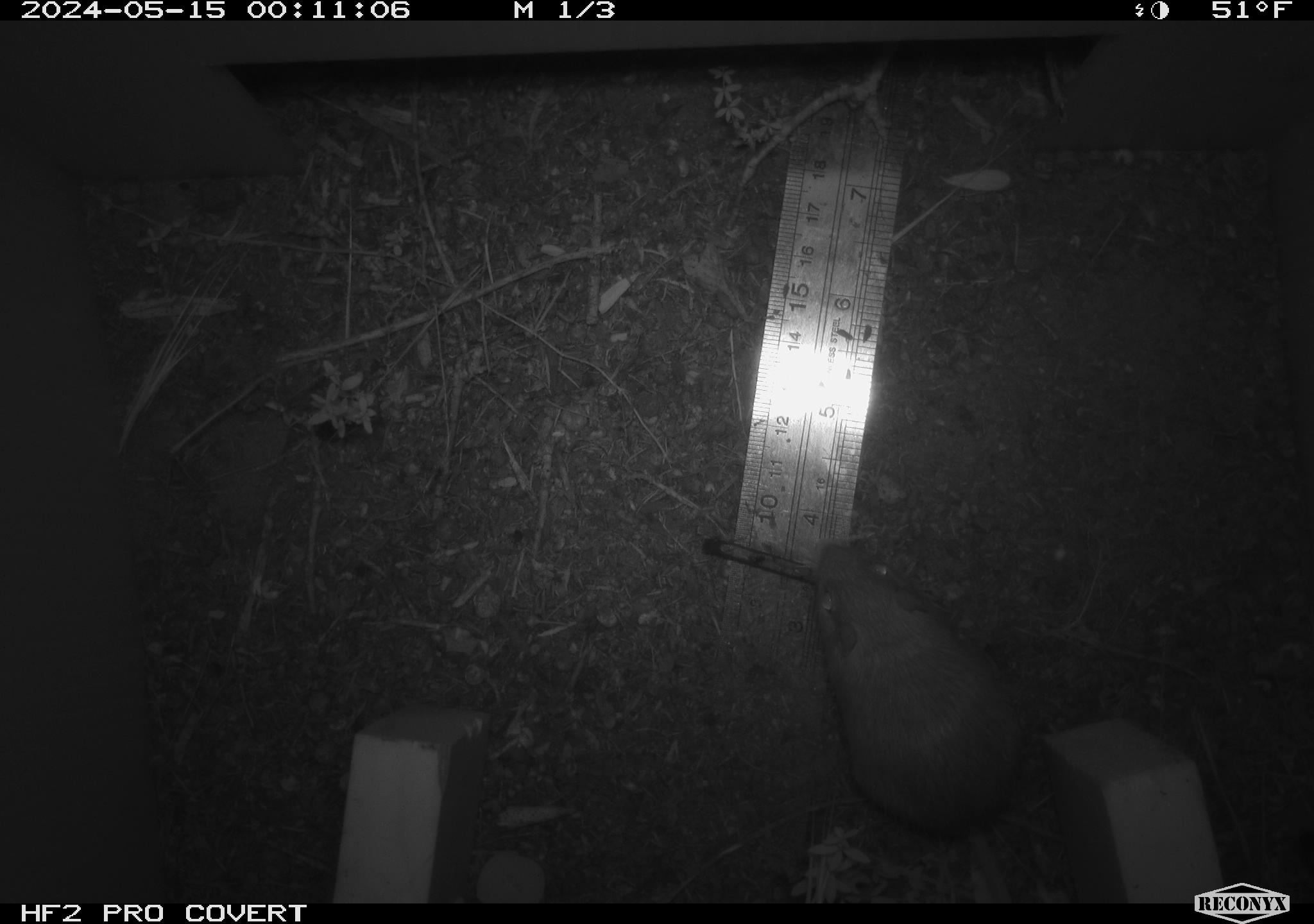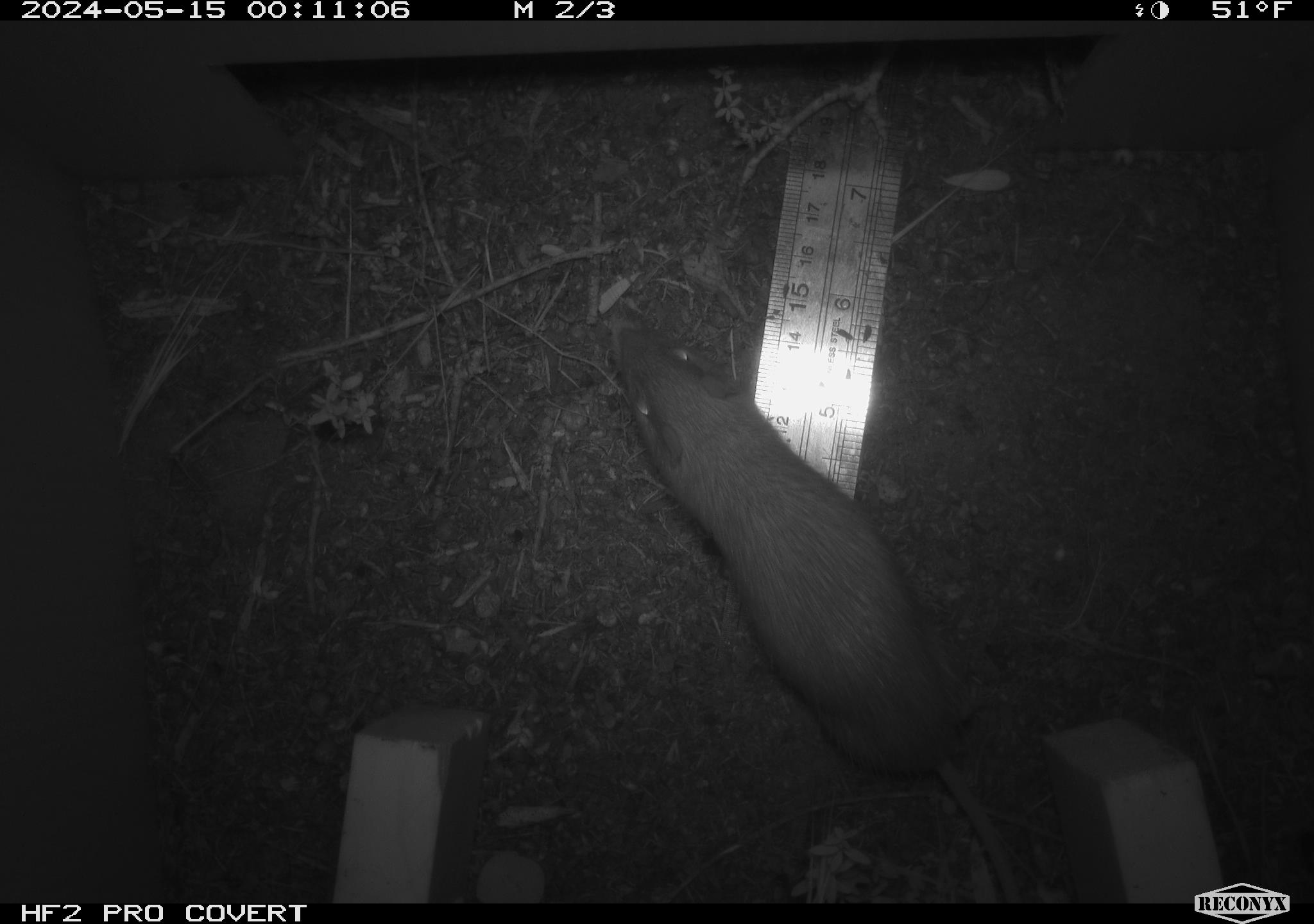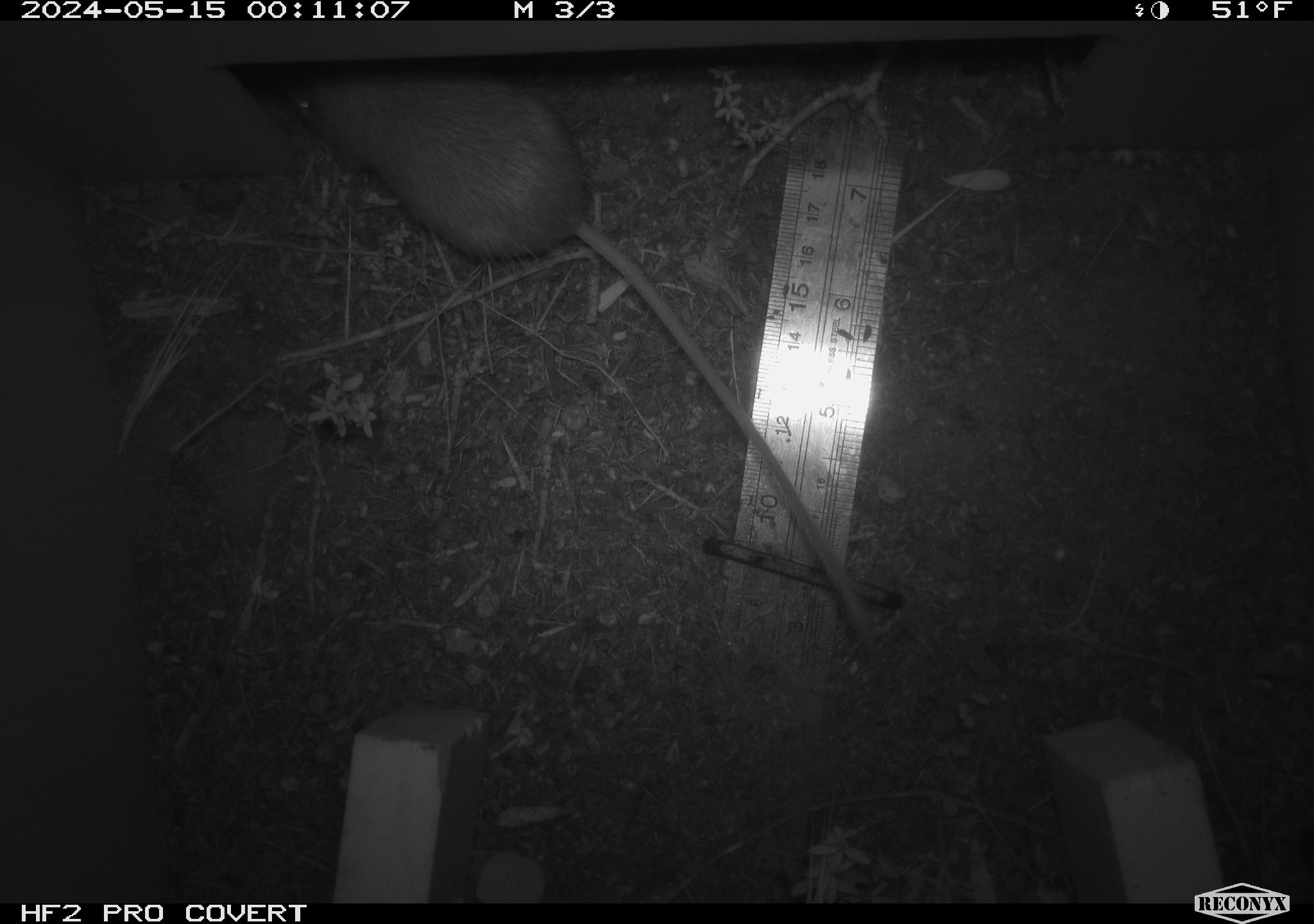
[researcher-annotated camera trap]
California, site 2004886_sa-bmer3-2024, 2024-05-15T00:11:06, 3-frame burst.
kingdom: Animalia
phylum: Chordata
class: Mammalia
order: Rodentia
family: Heteromyidae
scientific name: Heteromyidae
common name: kangaroo rats and pocket mice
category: heteromyidae family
Heteromyidae family (kangaroo rats and pocket mice) (Heteromyidae).